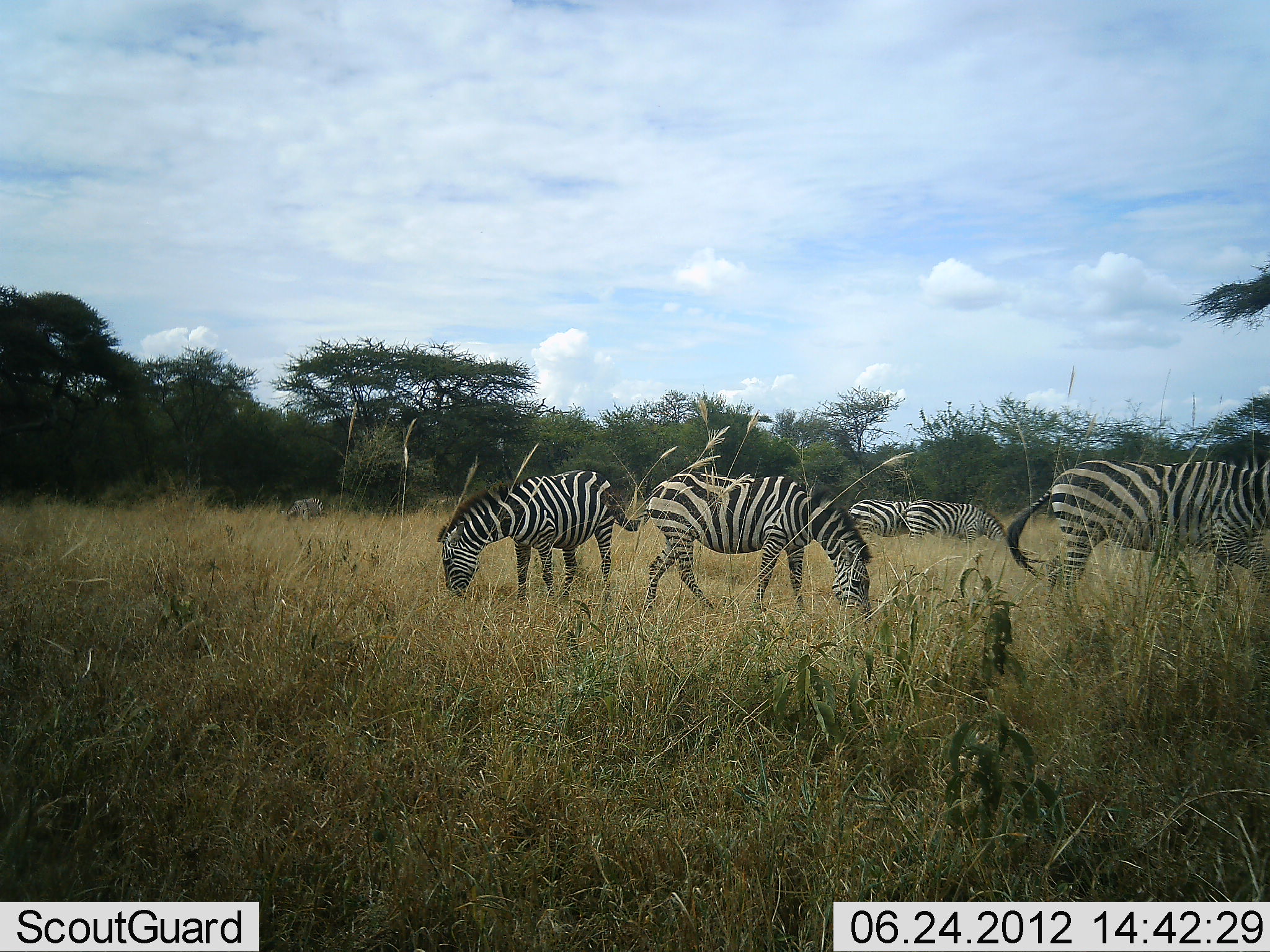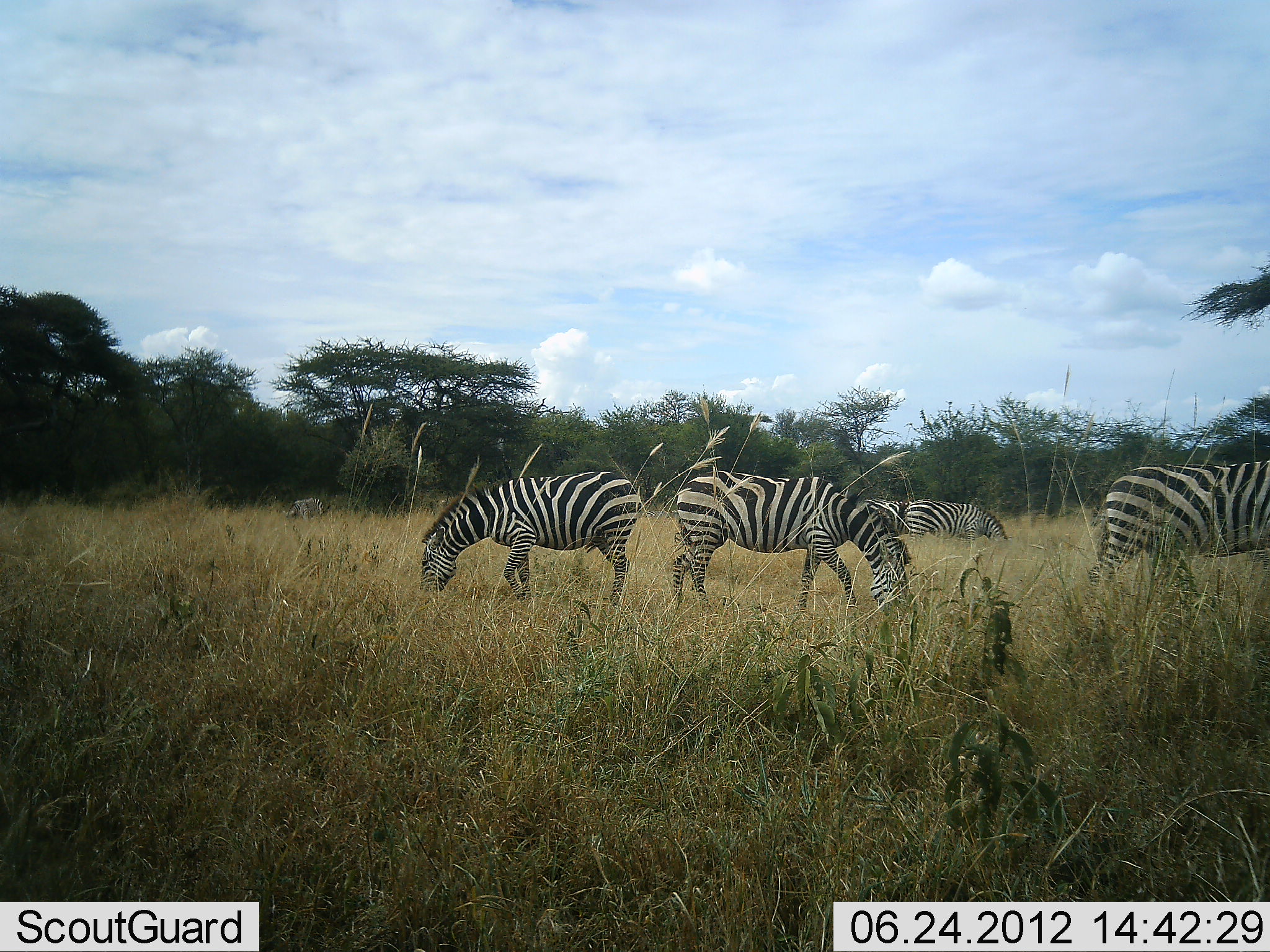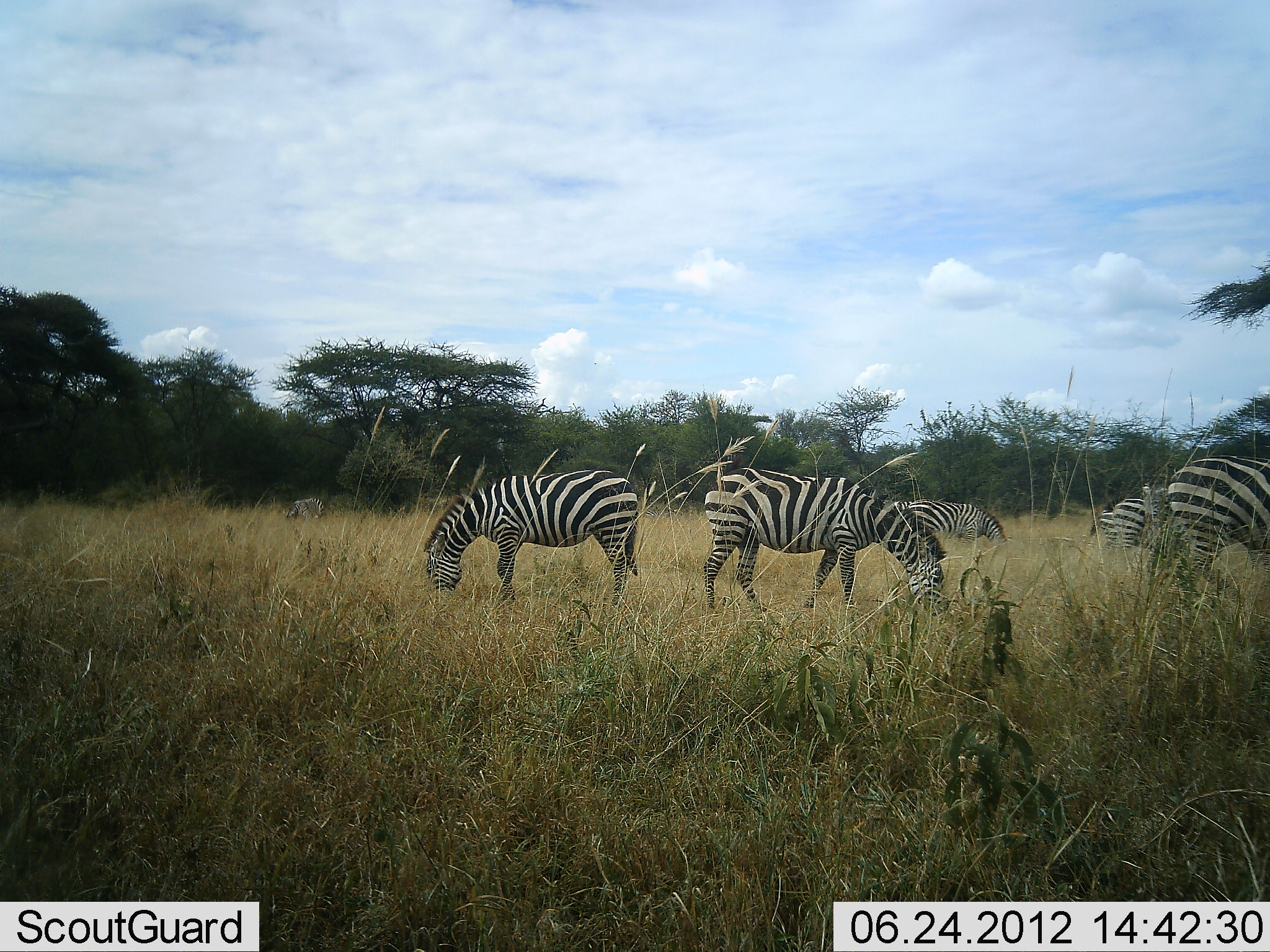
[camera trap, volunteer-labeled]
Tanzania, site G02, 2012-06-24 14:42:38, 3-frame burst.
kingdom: Animalia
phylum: Chordata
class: Mammalia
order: Perissodactyla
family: Equidae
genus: Equus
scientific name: Equus quagga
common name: plains zebra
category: zebra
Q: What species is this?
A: Zebra (plains zebra) (Equus quagga).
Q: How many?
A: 5.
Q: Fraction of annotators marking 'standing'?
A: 20%.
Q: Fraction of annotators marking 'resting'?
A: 0%.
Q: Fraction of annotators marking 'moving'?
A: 40%.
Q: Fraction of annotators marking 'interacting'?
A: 0%.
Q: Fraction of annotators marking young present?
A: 0%.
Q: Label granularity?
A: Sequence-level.